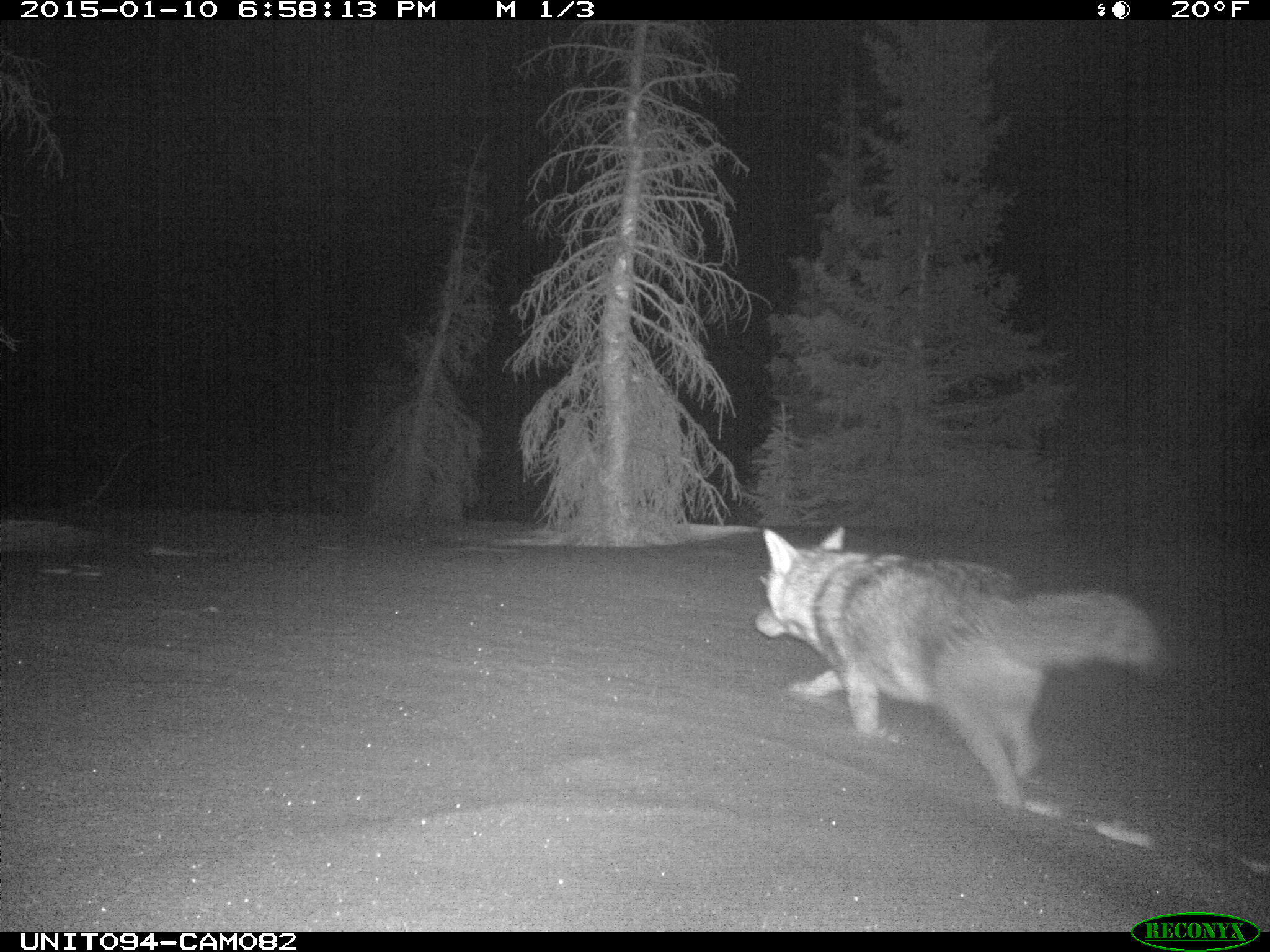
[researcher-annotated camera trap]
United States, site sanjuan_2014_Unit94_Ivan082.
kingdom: Animalia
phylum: Chordata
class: Mammalia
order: Carnivora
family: Canidae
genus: Canis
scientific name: Canis latrans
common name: coyote